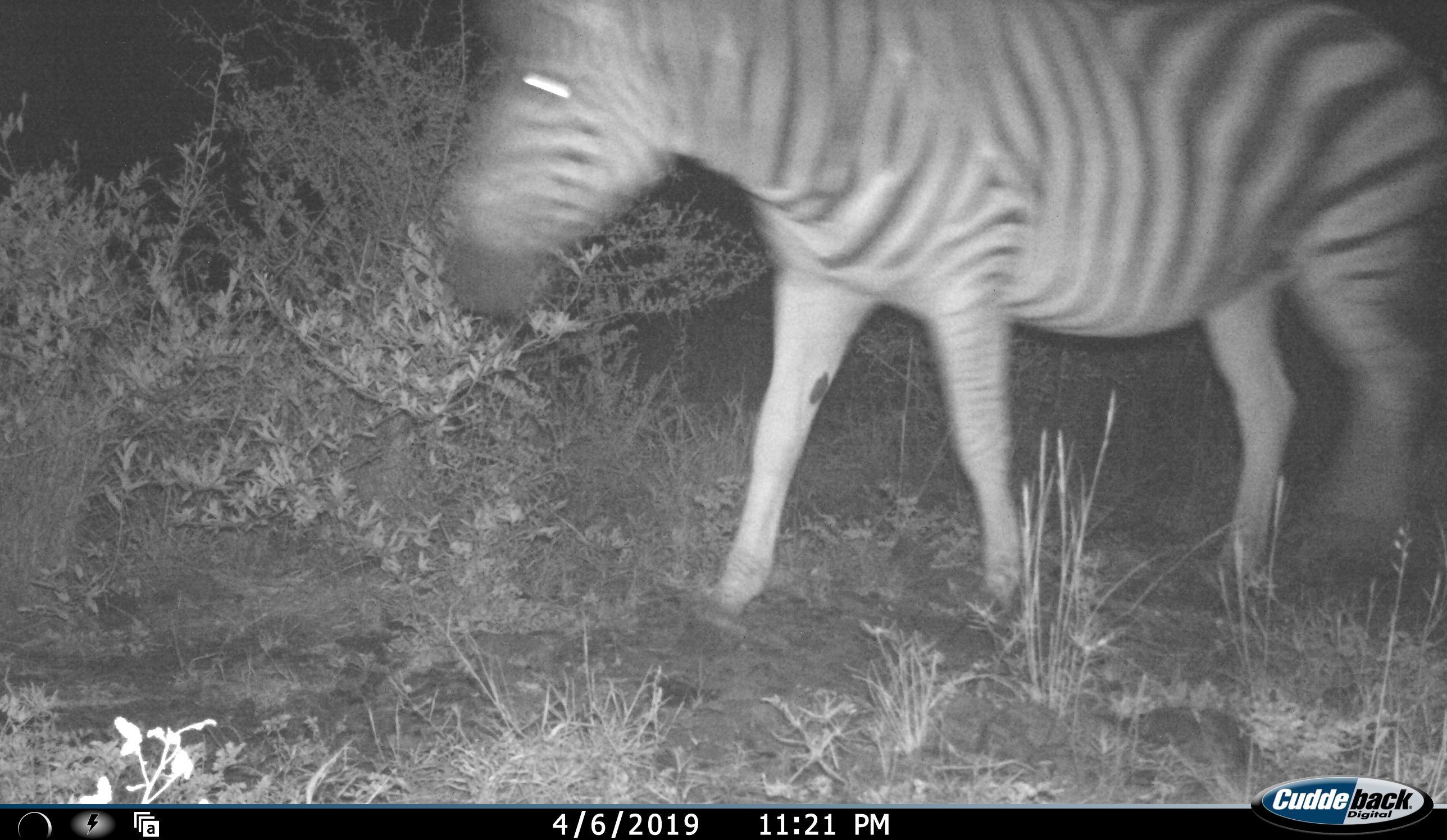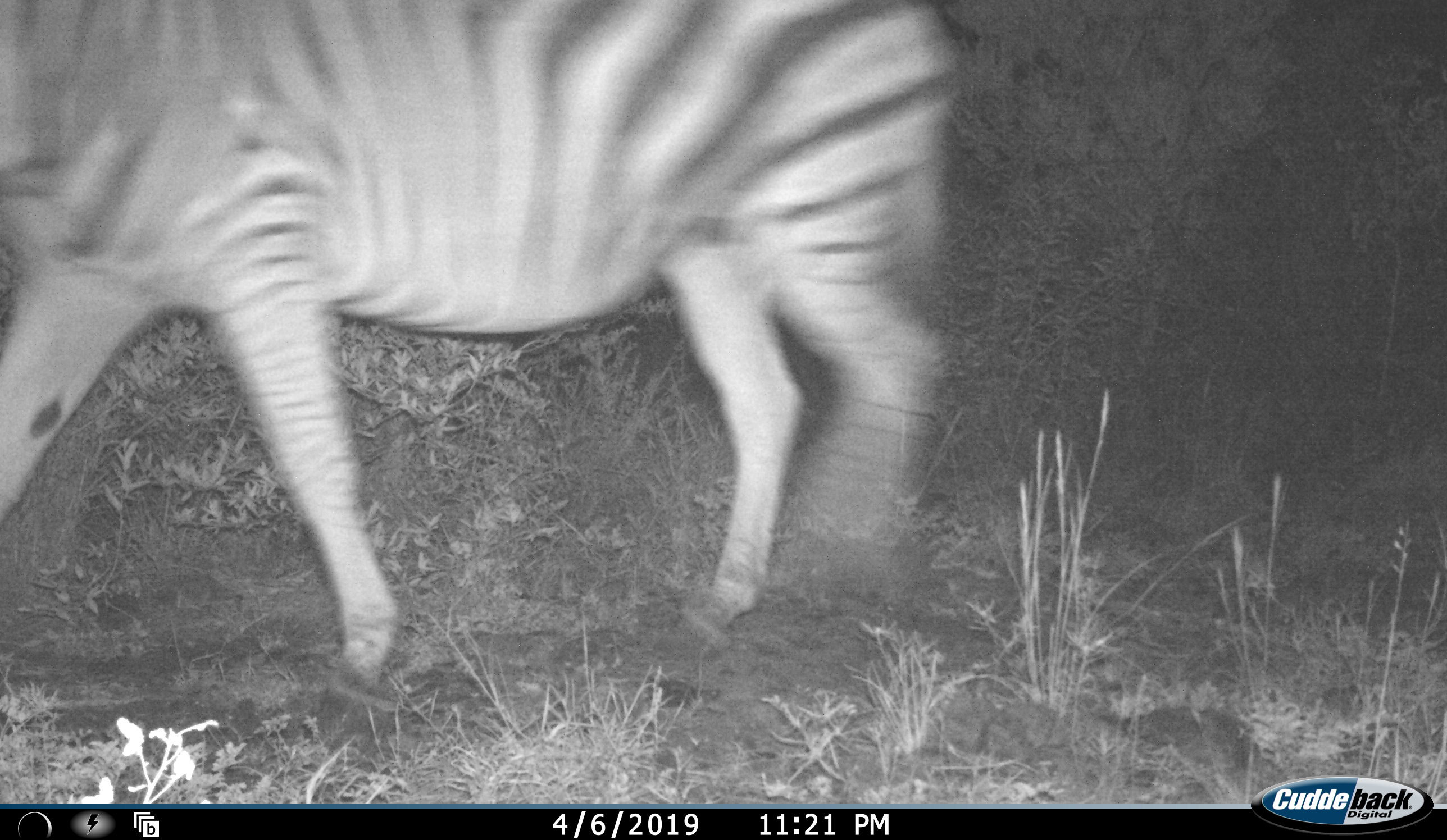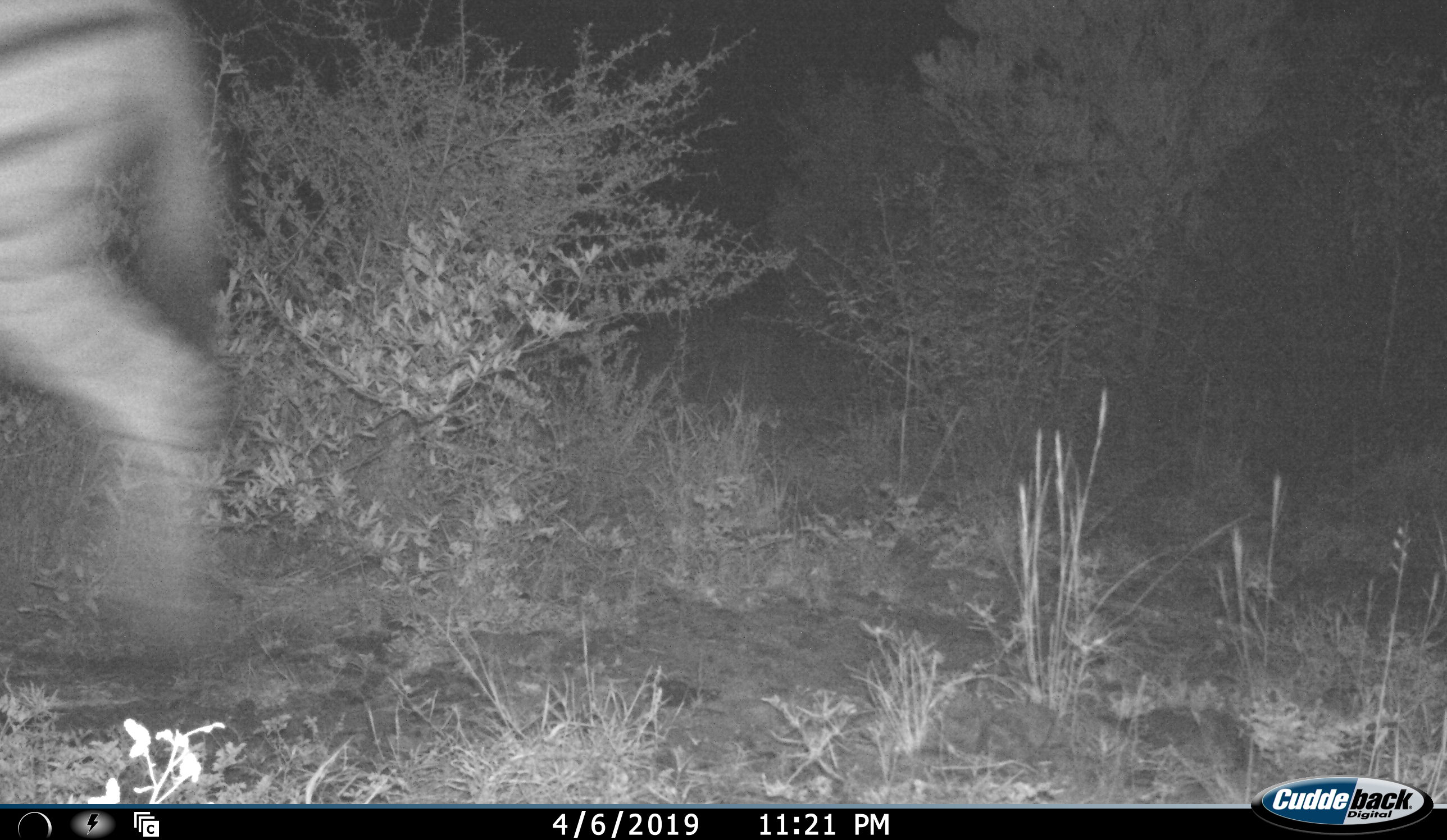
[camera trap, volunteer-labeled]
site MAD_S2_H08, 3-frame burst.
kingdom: Animalia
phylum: Chordata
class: Mammalia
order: Perissodactyla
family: Equidae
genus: Equus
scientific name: Equus quagga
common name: plains zebra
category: zebraplains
Zebraplains (plains zebra) (Equus quagga), count 1. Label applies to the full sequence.